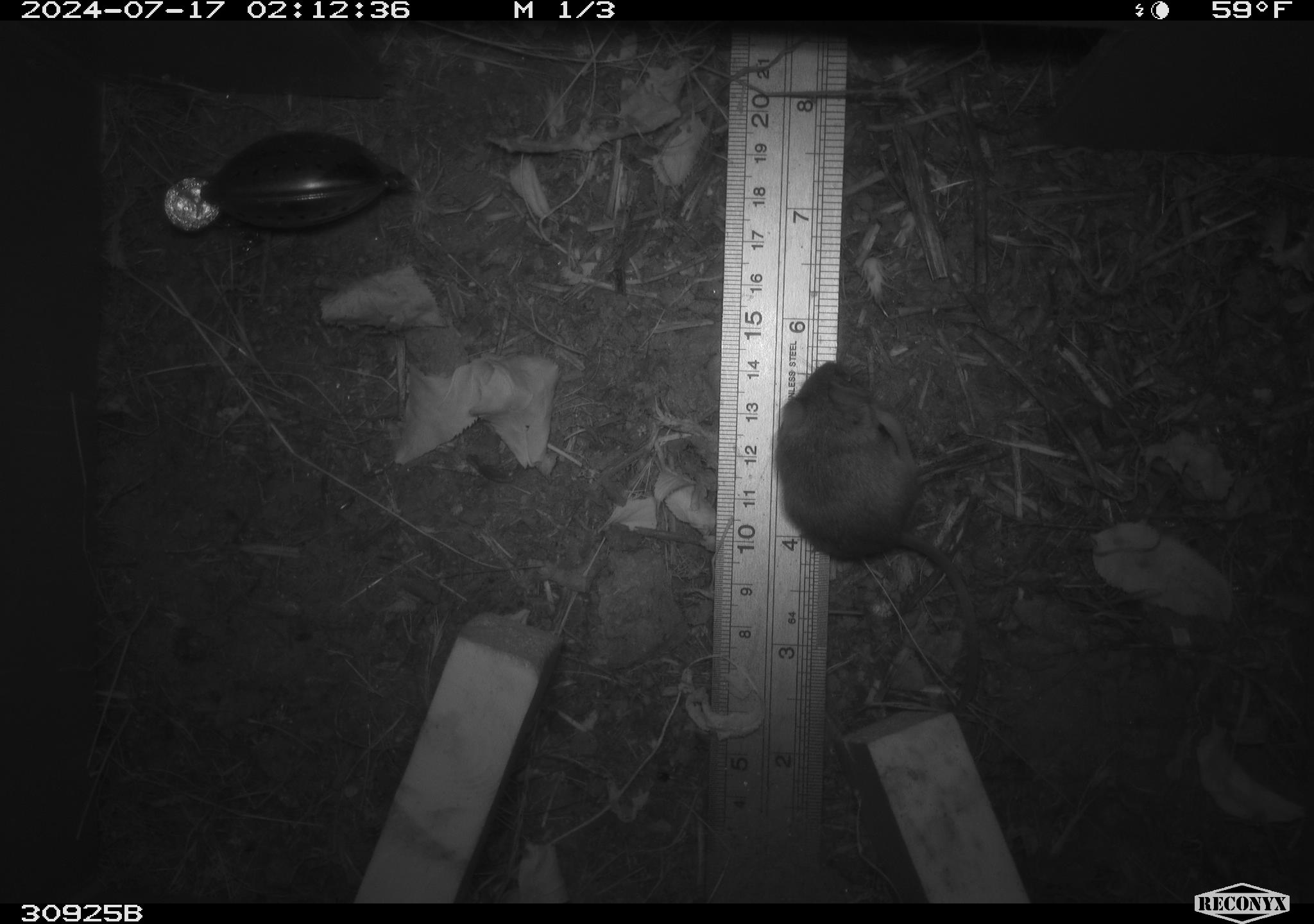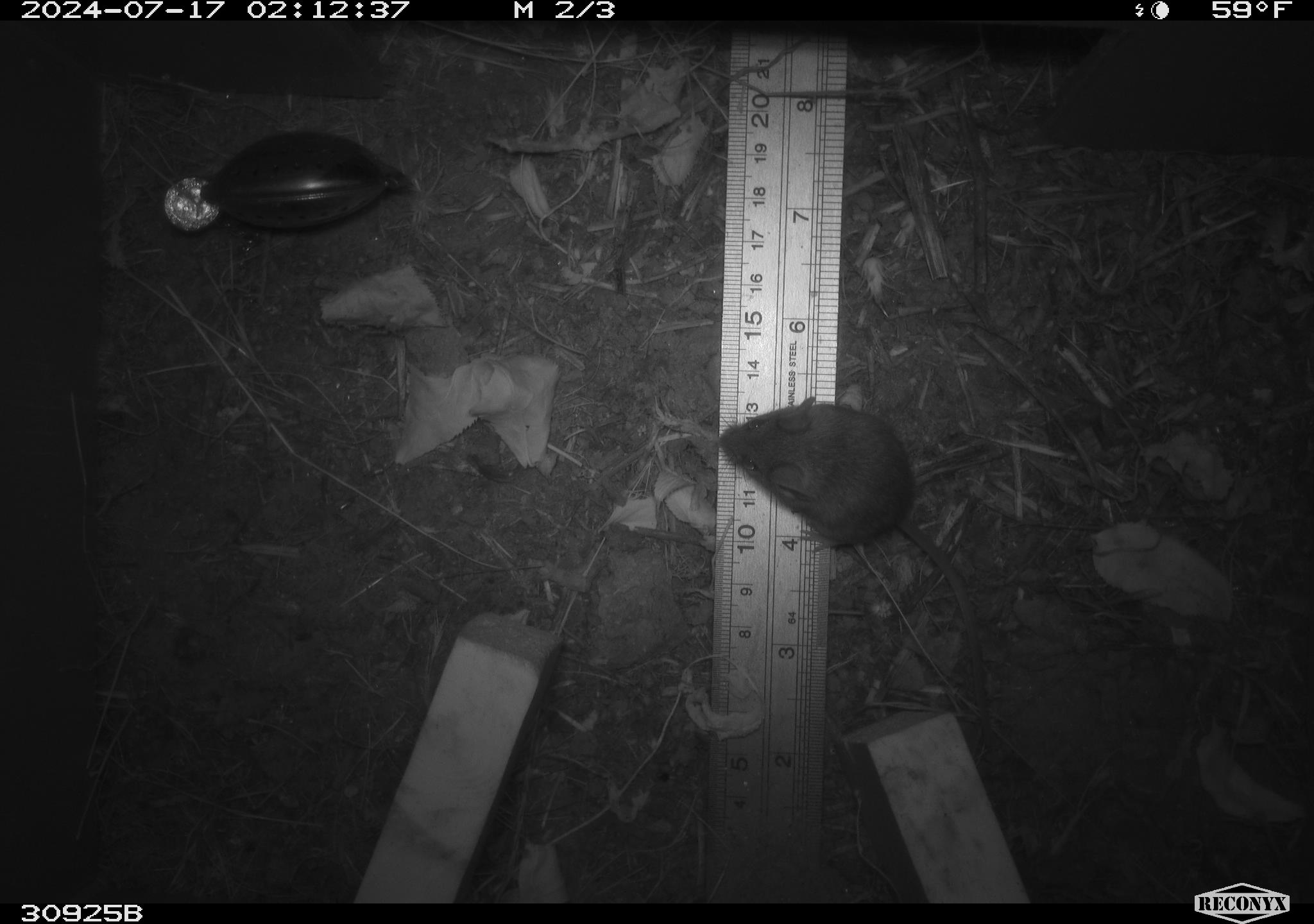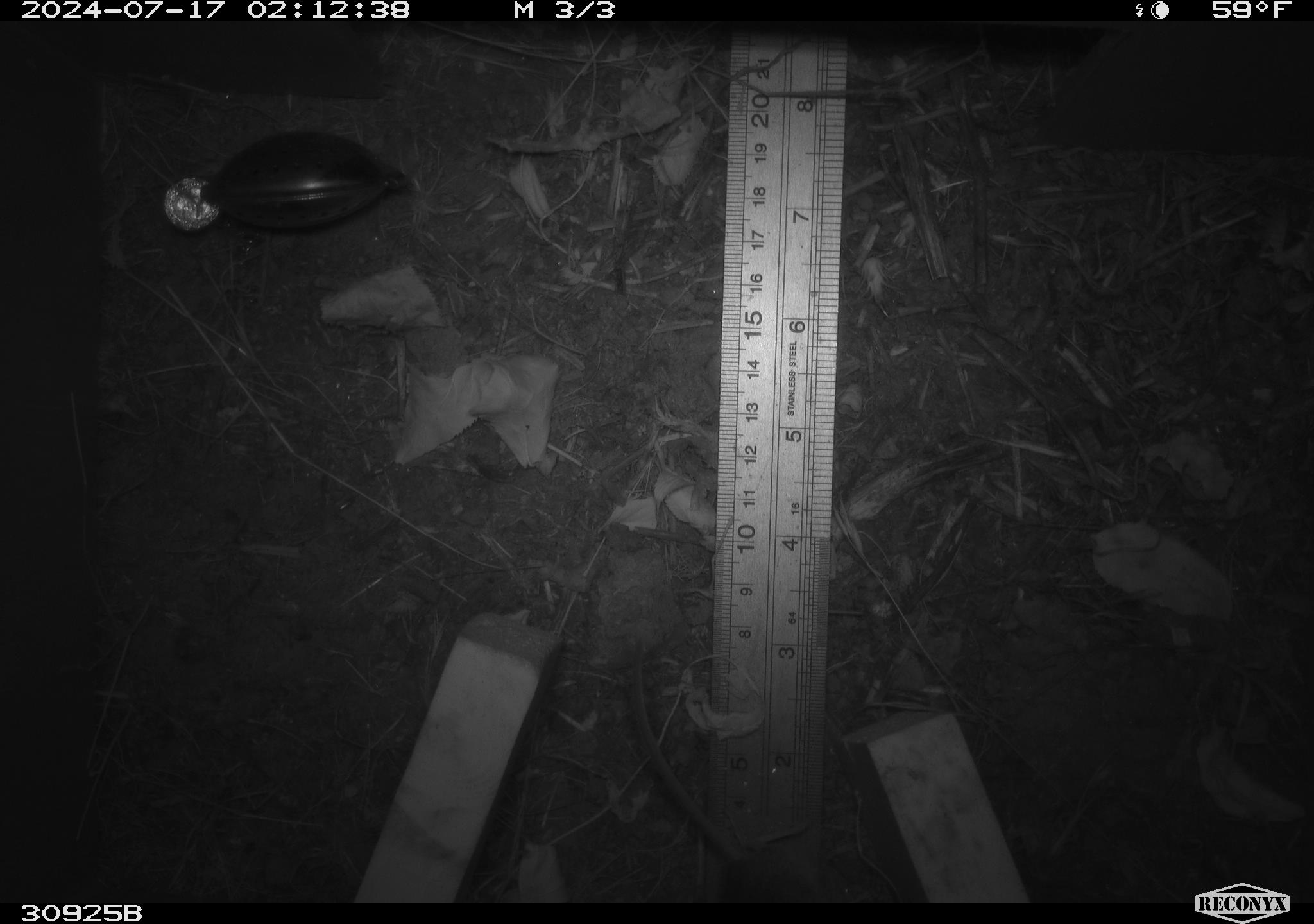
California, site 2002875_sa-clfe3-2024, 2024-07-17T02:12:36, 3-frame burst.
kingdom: Animalia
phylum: Chordata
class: Mammalia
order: Rodentia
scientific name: Rodentia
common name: mouse species